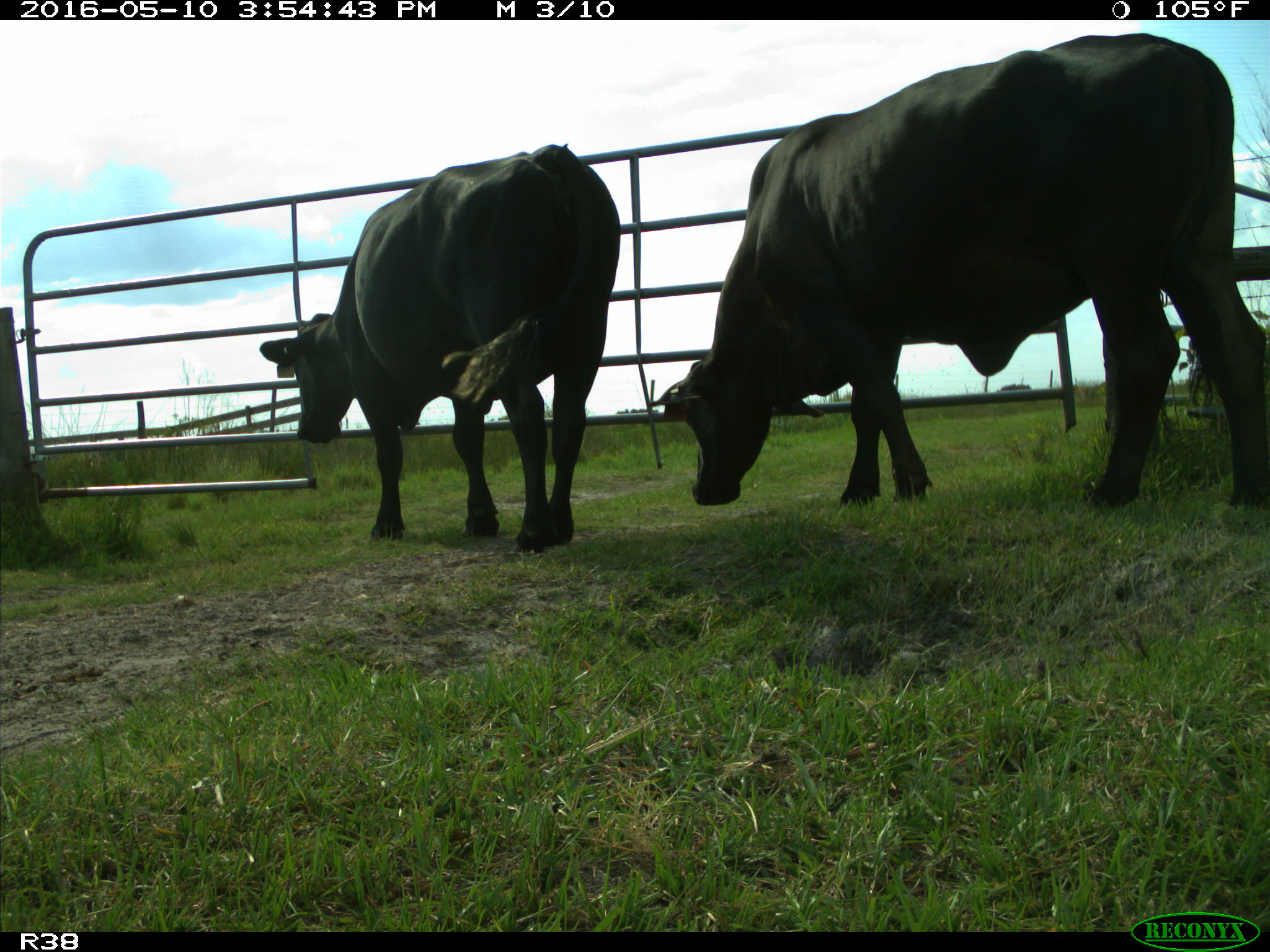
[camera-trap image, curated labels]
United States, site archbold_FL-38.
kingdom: Animalia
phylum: Chordata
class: Mammalia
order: Artiodactyla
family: Bovidae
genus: Bos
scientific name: Bos taurus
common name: domestic cow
Bos taurus (domestic cow).